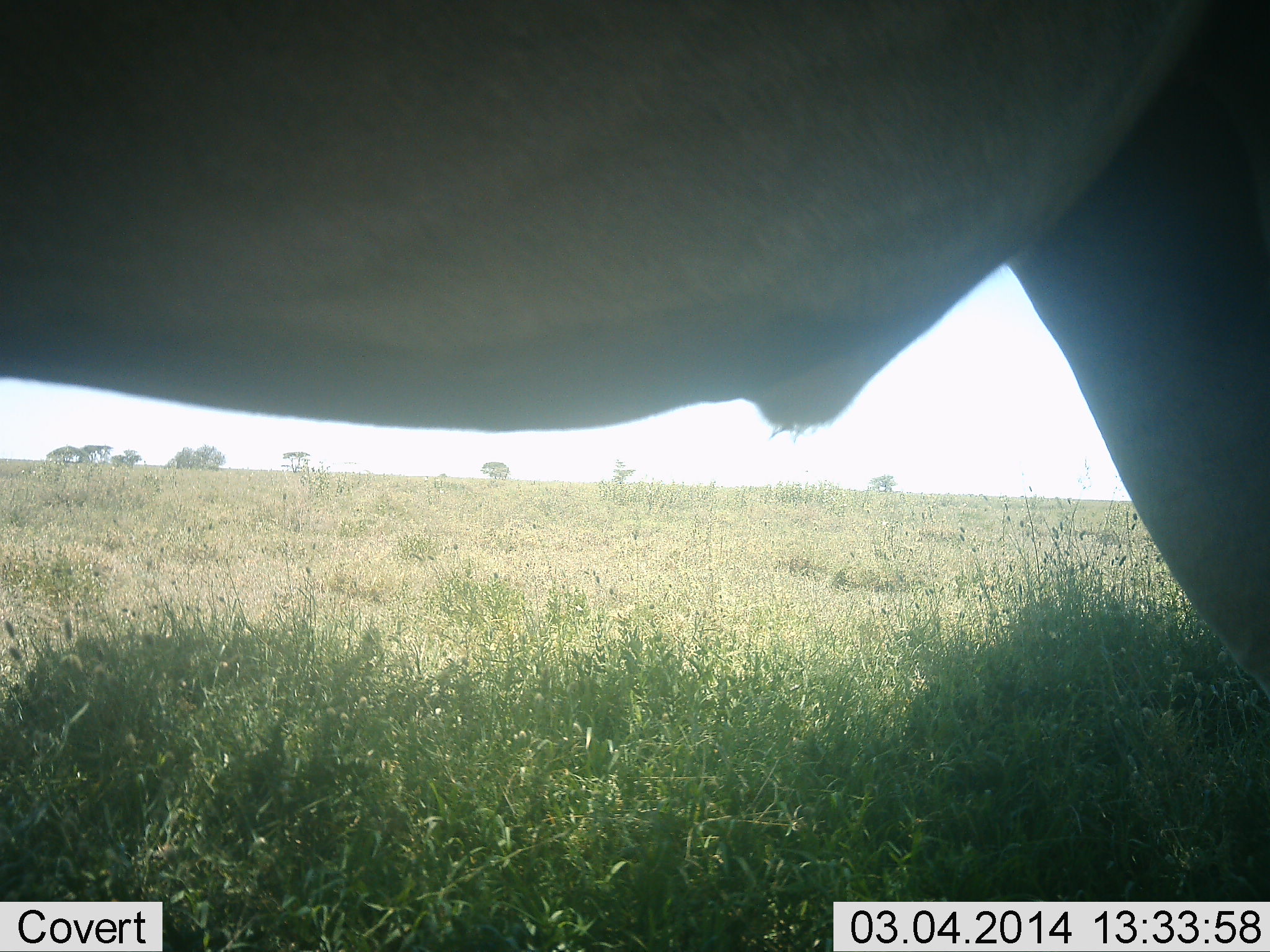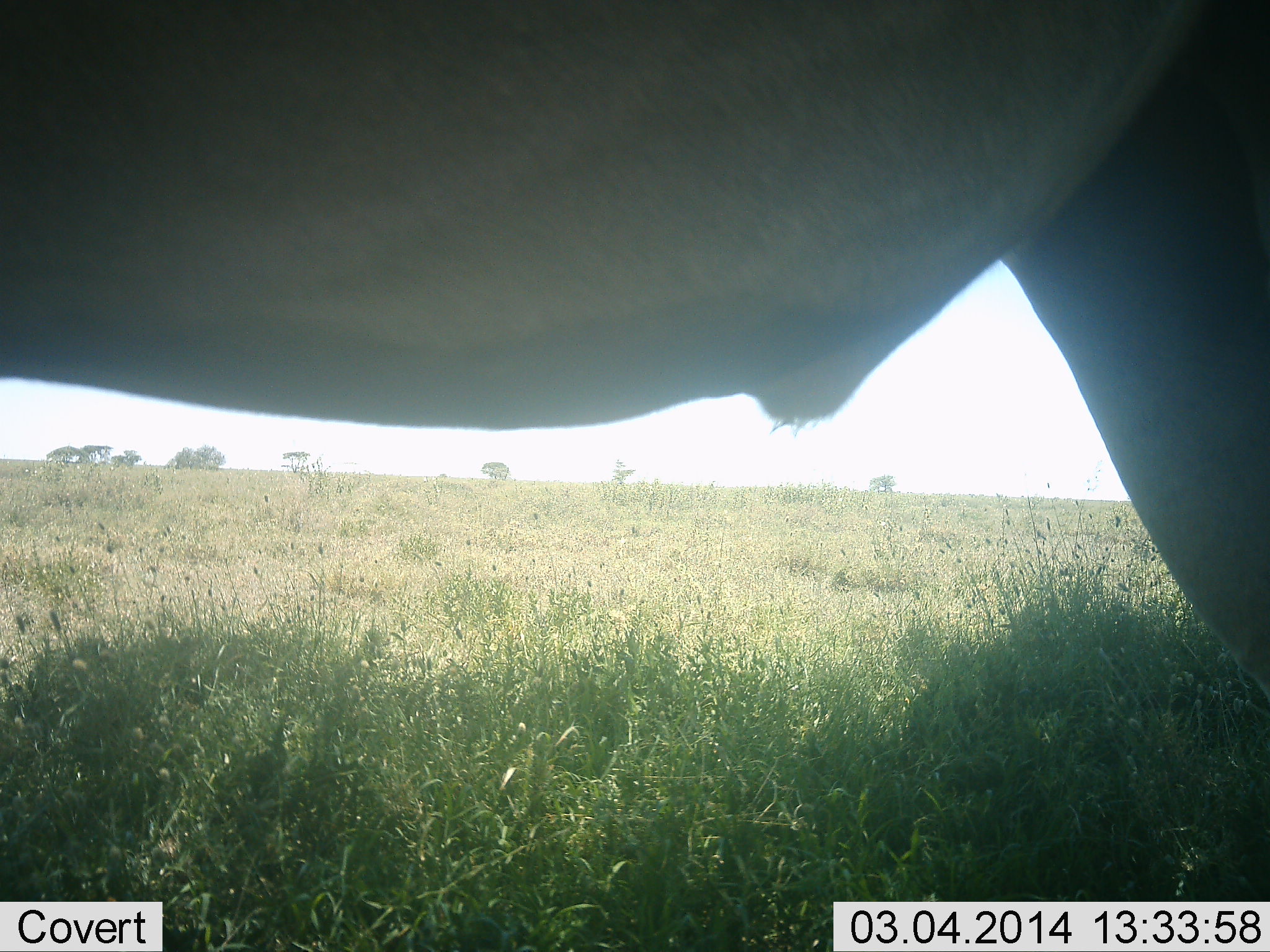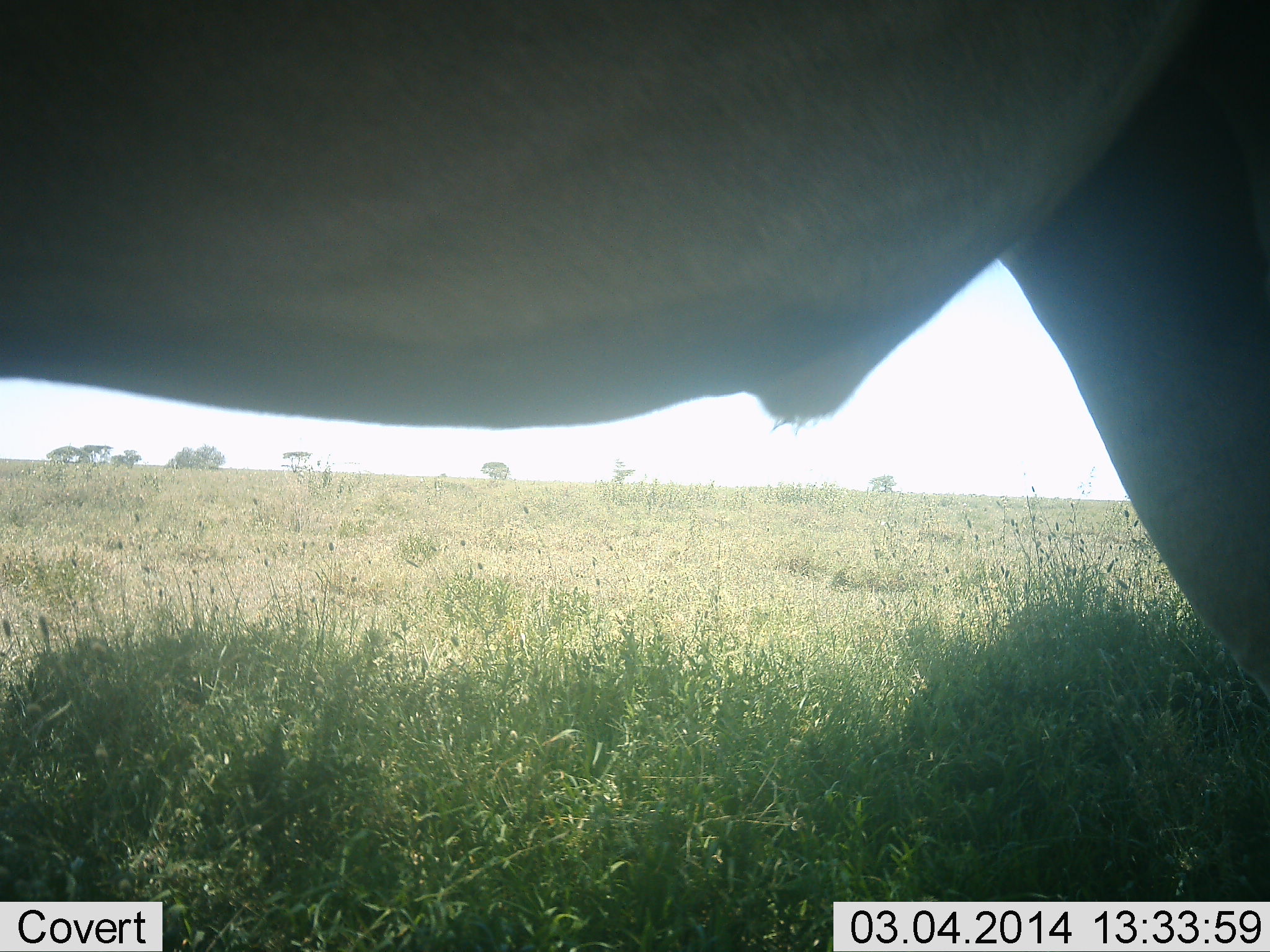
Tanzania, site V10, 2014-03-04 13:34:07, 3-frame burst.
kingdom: Animalia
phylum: Chordata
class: Mammalia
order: Artiodactyla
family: Bovidae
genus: Connochaetes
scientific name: Connochaetes taurinus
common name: blue wildebeest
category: wildebeest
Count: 1.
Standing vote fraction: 100%.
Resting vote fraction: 0%.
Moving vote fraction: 0%.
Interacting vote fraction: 0%.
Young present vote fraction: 0%.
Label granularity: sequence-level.